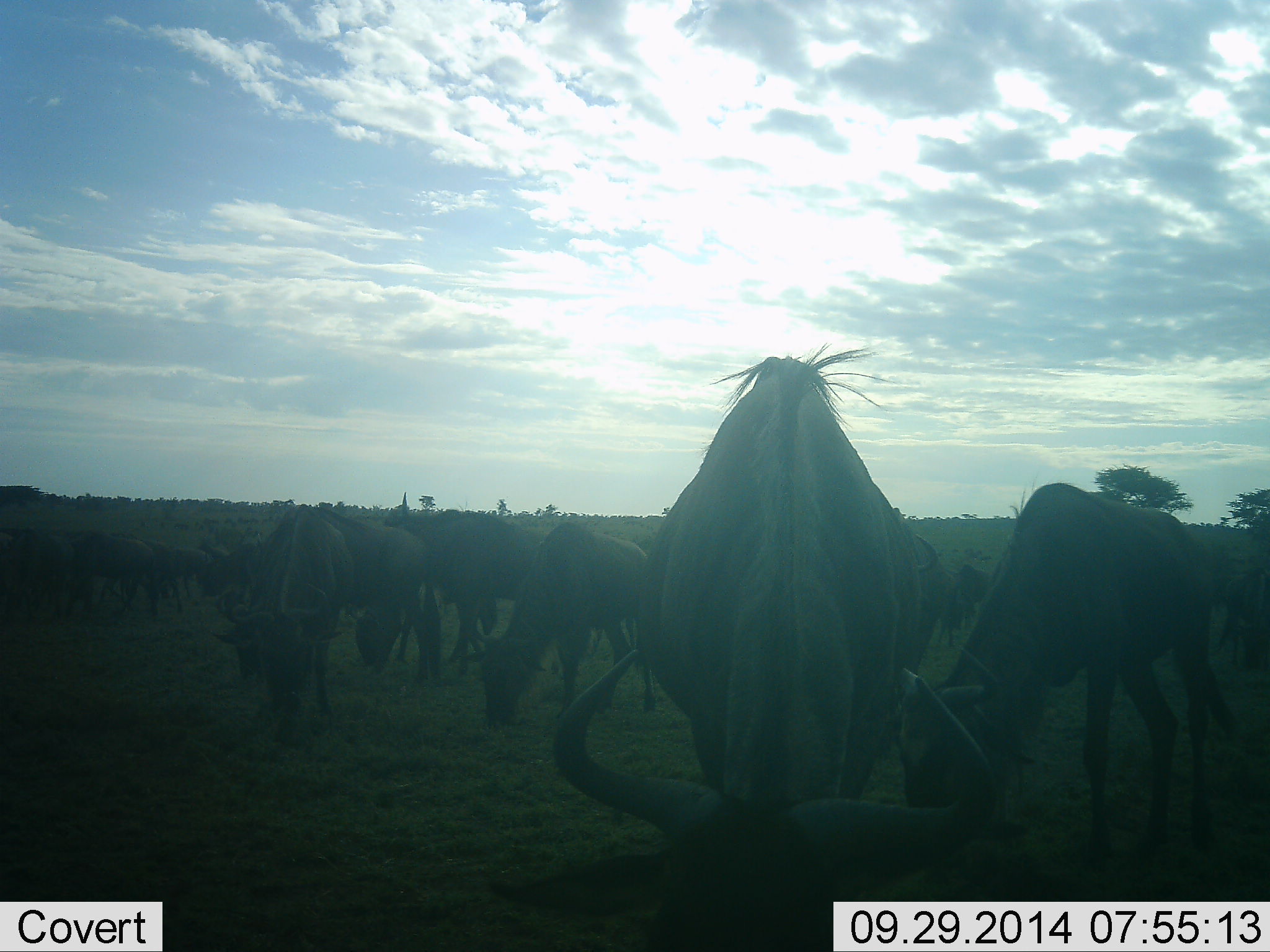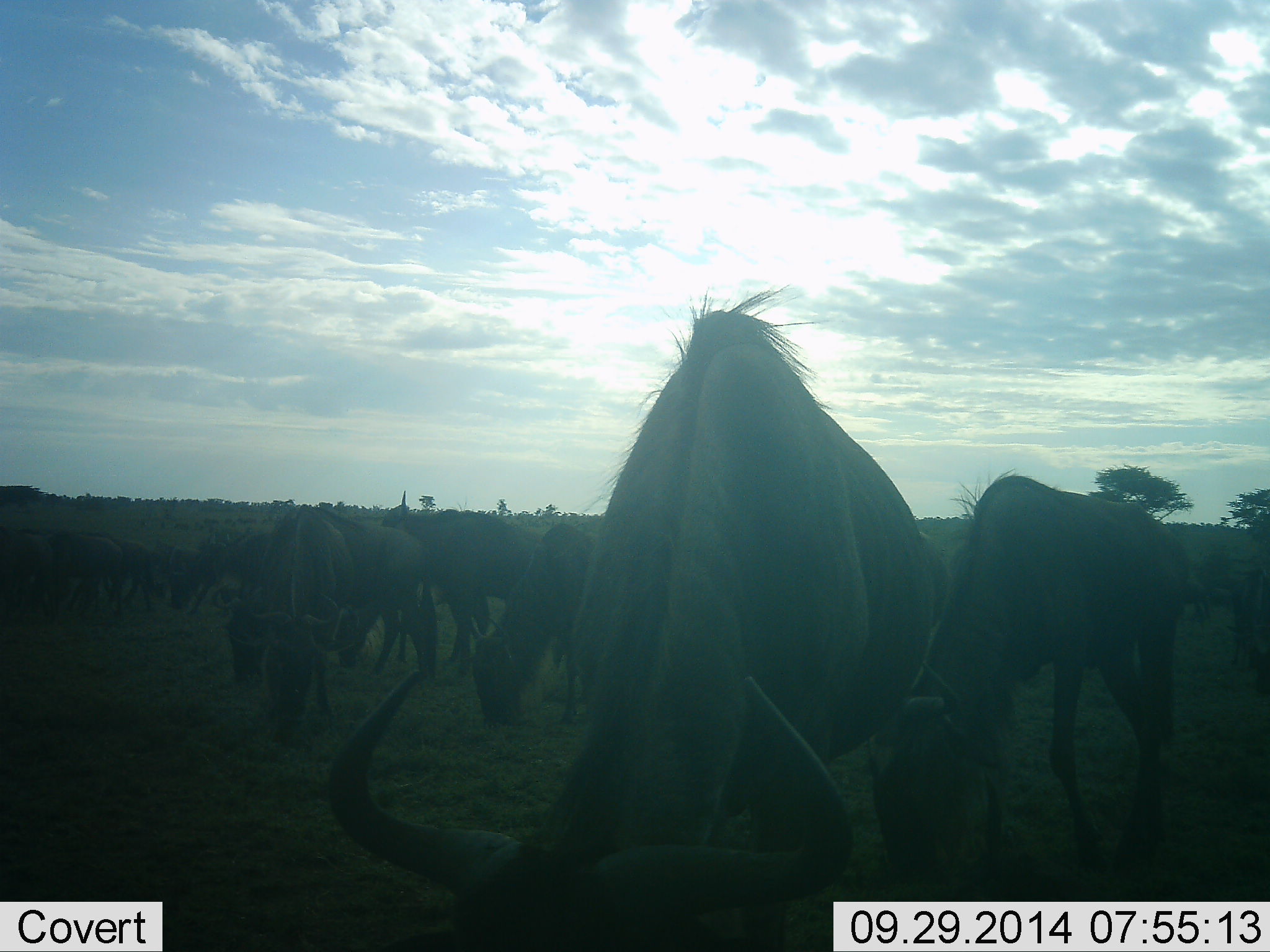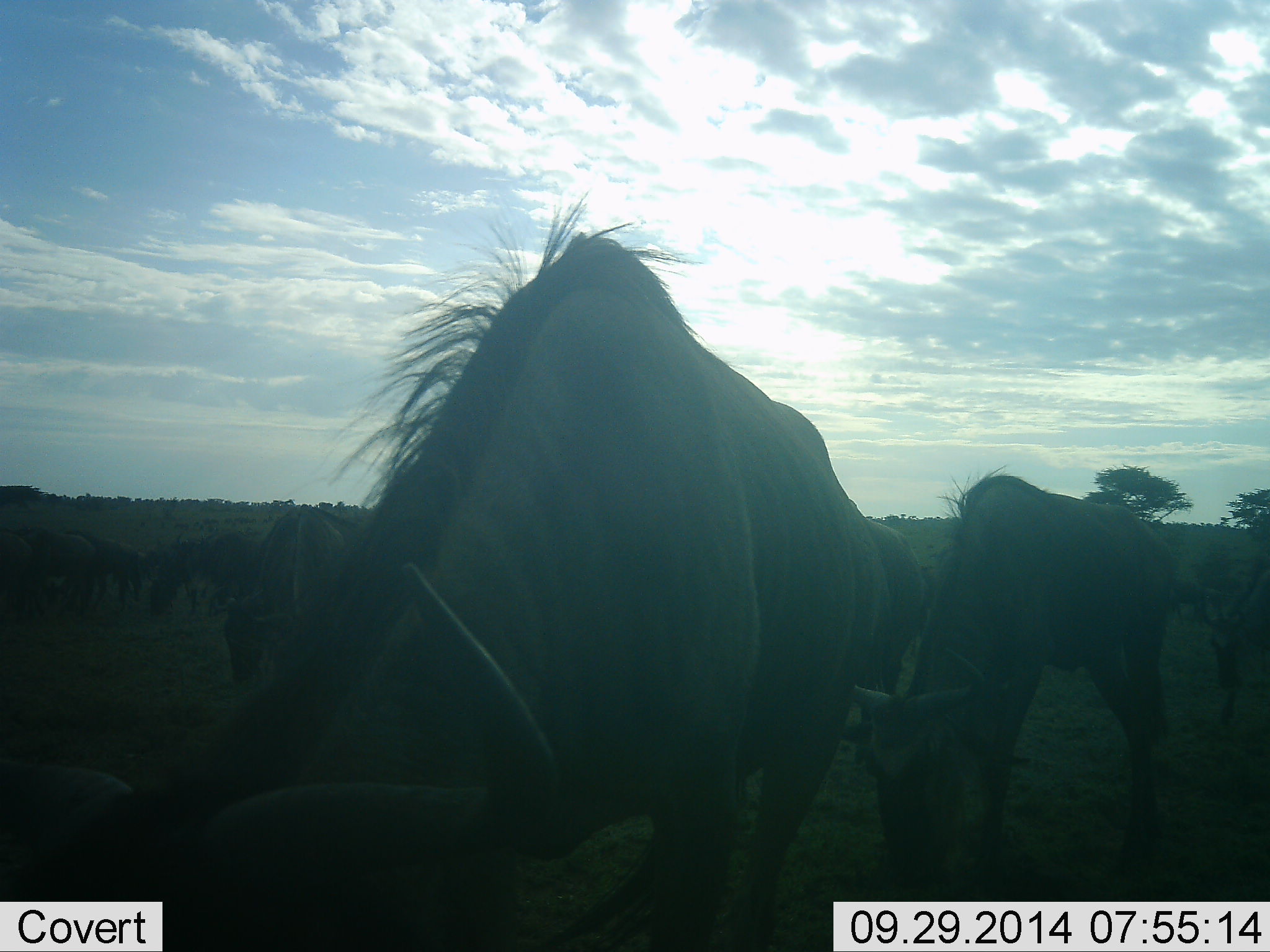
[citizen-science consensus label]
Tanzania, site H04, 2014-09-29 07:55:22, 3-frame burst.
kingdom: Animalia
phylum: Chordata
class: Mammalia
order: Artiodactyla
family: Bovidae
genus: Connochaetes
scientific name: Connochaetes taurinus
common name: blue wildebeest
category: wildebeest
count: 11-50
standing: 50%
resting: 10%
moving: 40%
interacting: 20%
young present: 10%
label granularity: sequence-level